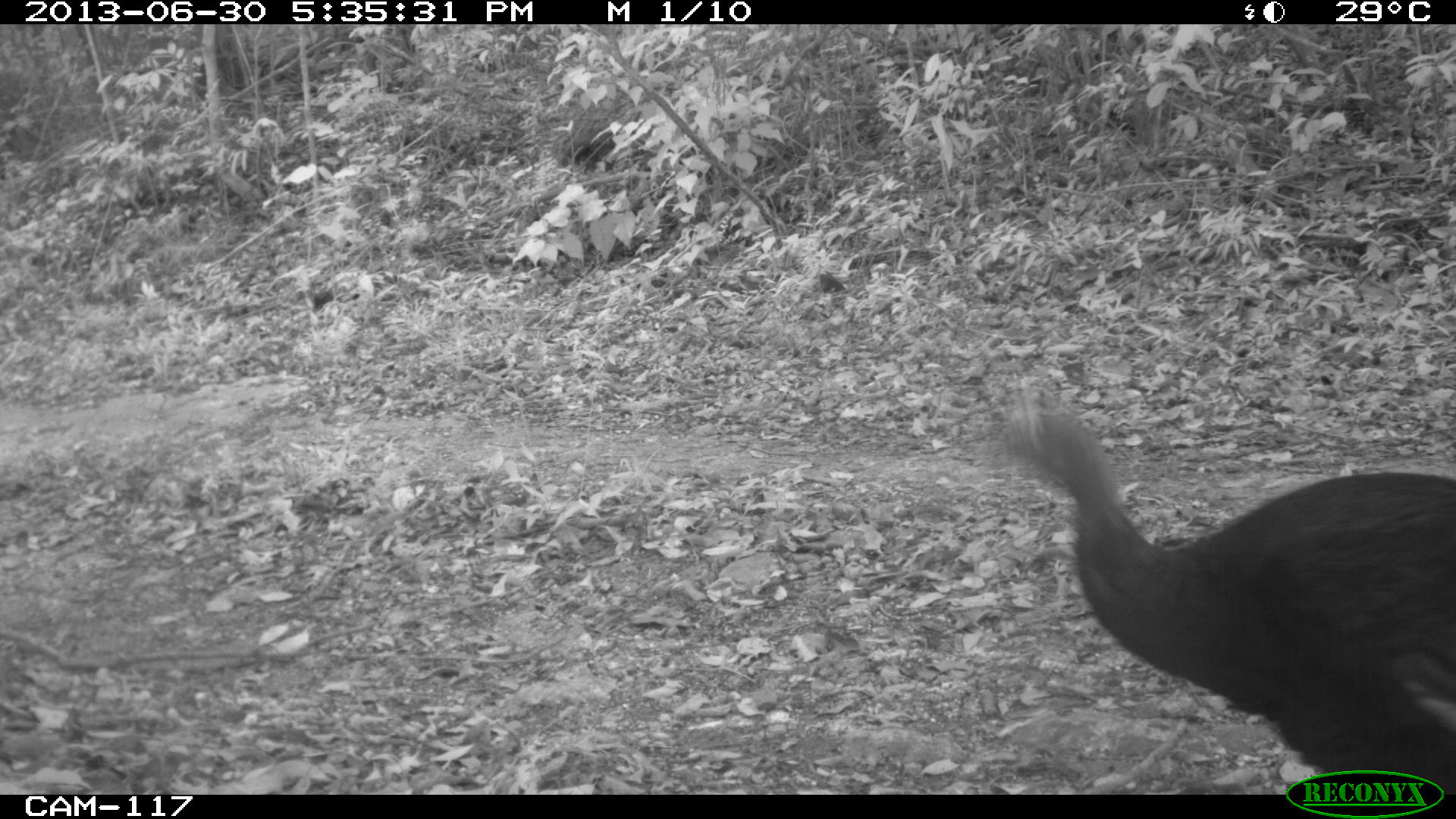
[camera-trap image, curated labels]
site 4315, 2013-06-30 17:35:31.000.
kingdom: Animalia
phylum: Chordata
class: Aves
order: Galliformes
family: Phasianidae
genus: Meleagris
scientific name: Meleagris ocellata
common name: ocellated turkey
Meleagris ocellata (ocellated turkey), count 1, sex female.